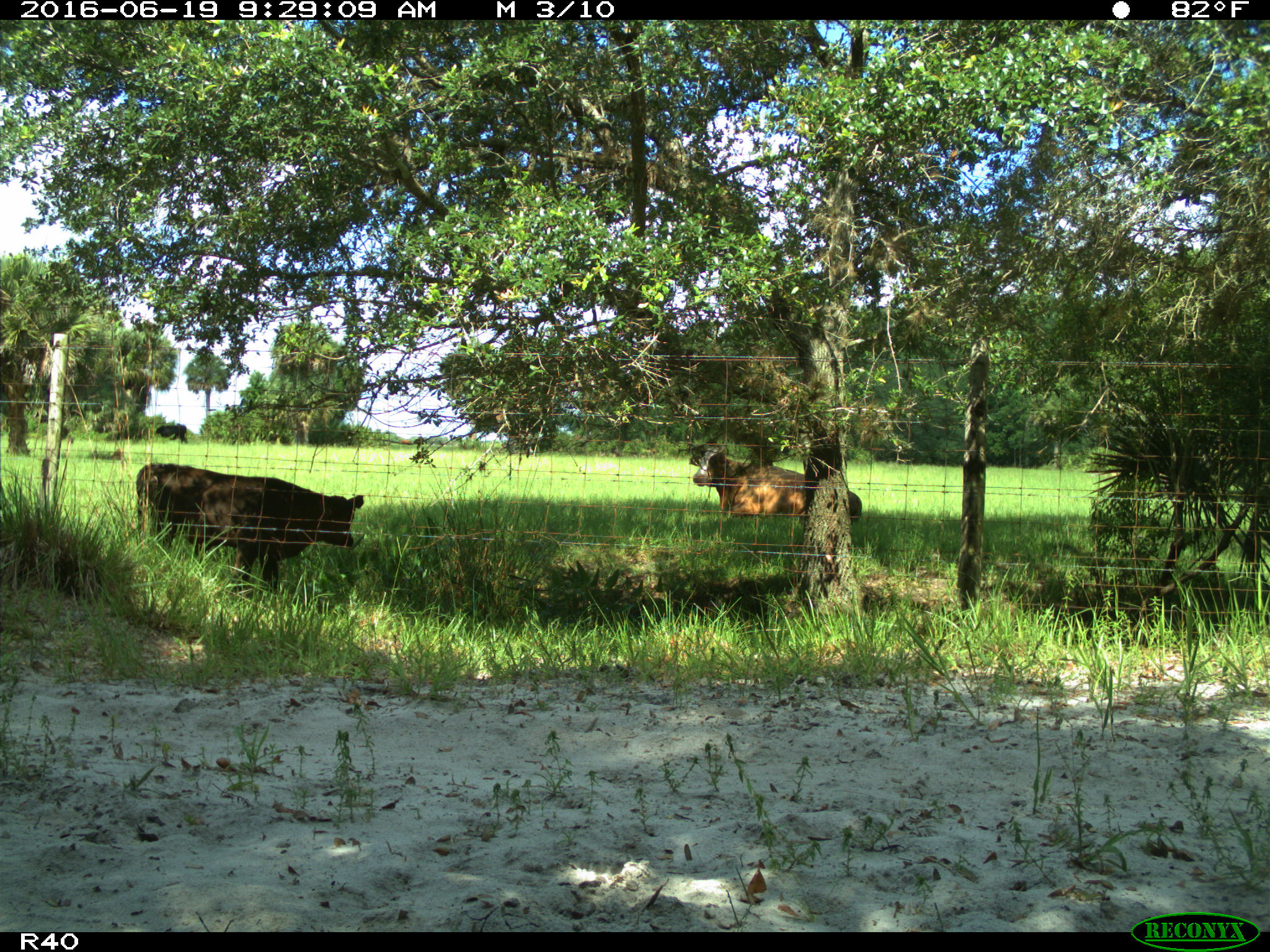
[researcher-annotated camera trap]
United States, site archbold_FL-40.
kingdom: Animalia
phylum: Chordata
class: Mammalia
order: Artiodactyla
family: Bovidae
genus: Bos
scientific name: Bos taurus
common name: domestic cow